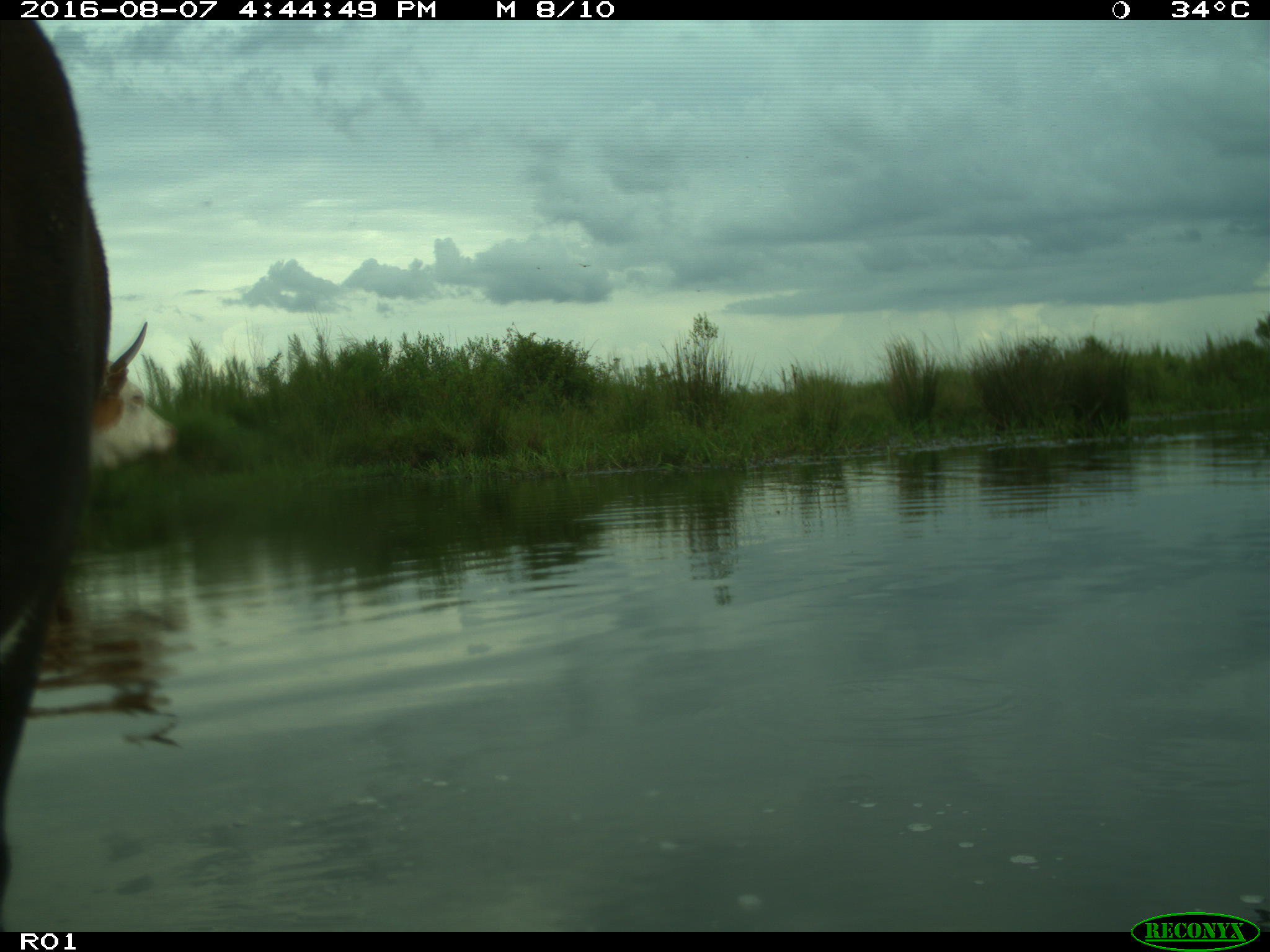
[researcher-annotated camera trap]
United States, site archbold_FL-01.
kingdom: Animalia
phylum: Chordata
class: Mammalia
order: Artiodactyla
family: Bovidae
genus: Bos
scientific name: Bos taurus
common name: domestic cow